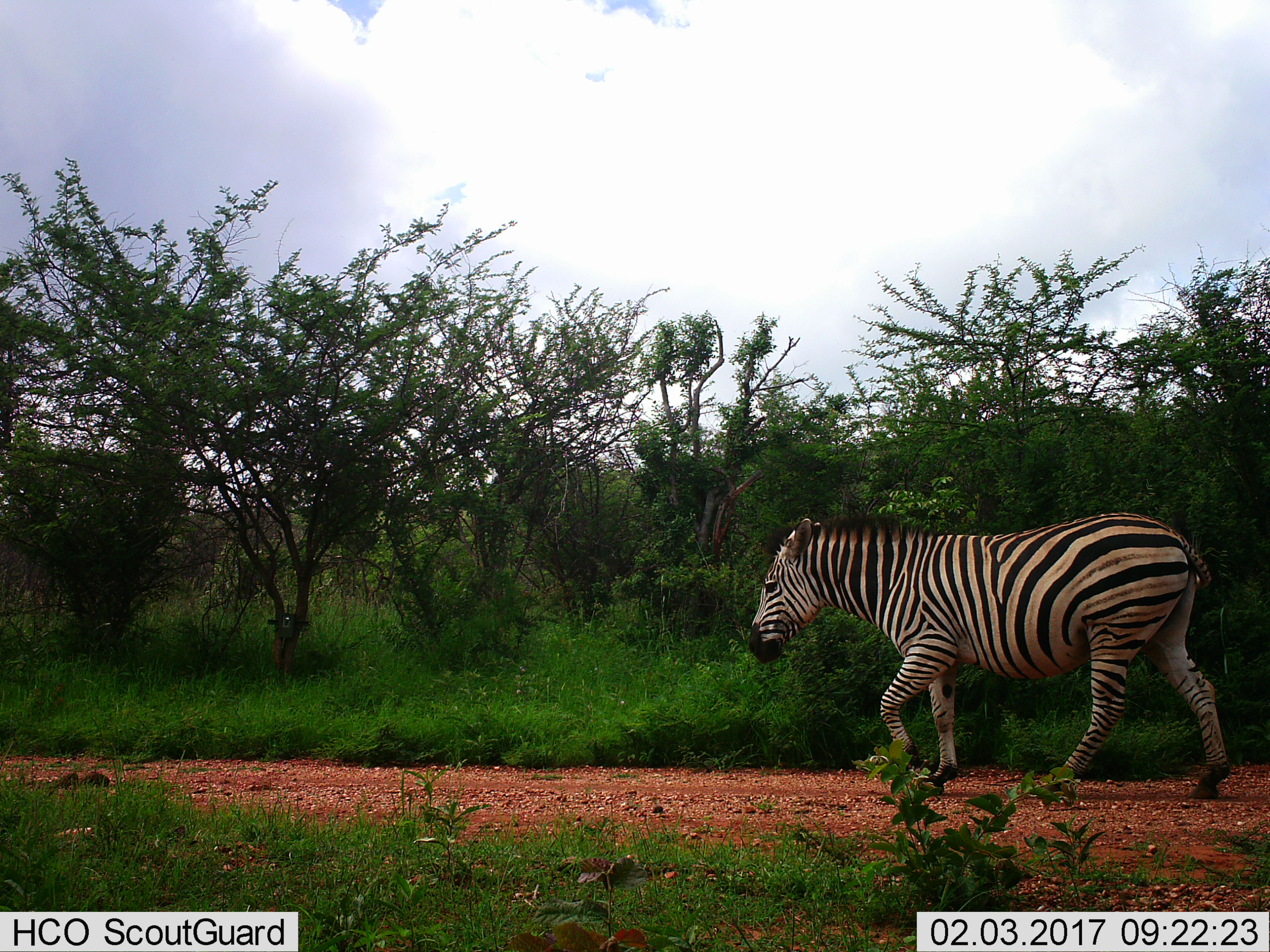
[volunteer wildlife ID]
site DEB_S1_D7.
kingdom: Animalia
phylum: Chordata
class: Mammalia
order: Perissodactyla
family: Equidae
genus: Equus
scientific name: Equus quagga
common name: plains zebra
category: zebraplains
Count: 1.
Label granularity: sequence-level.